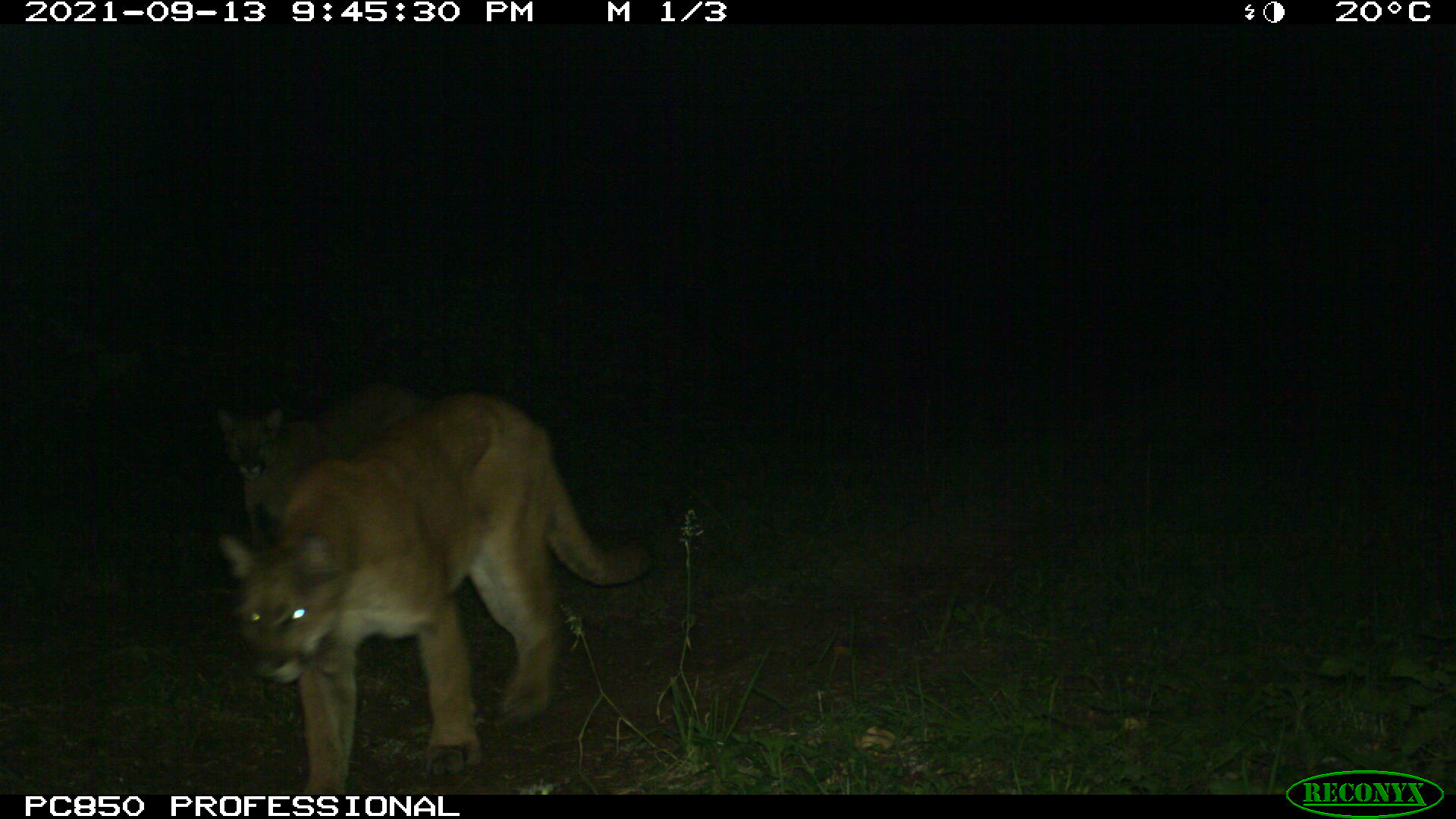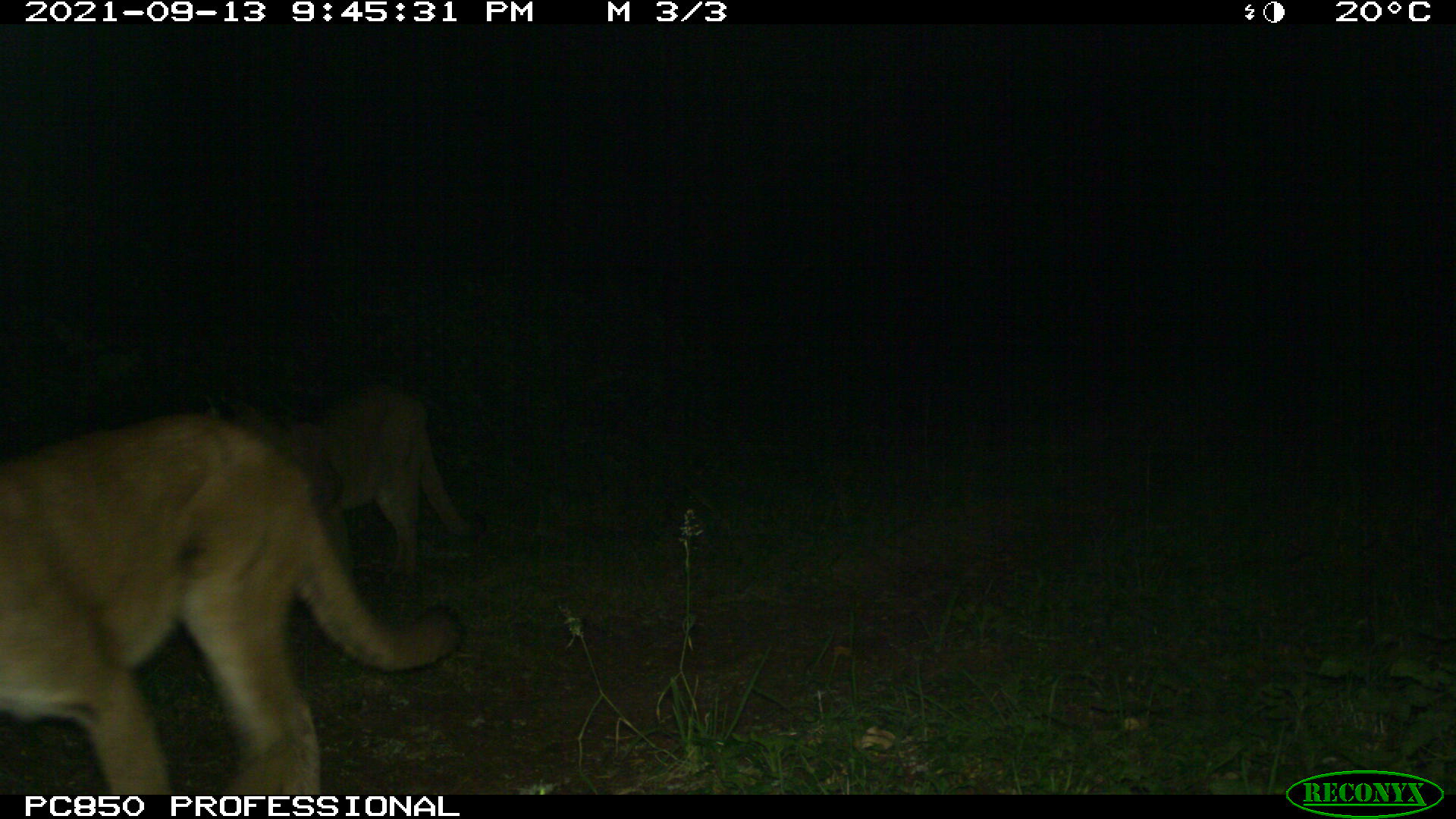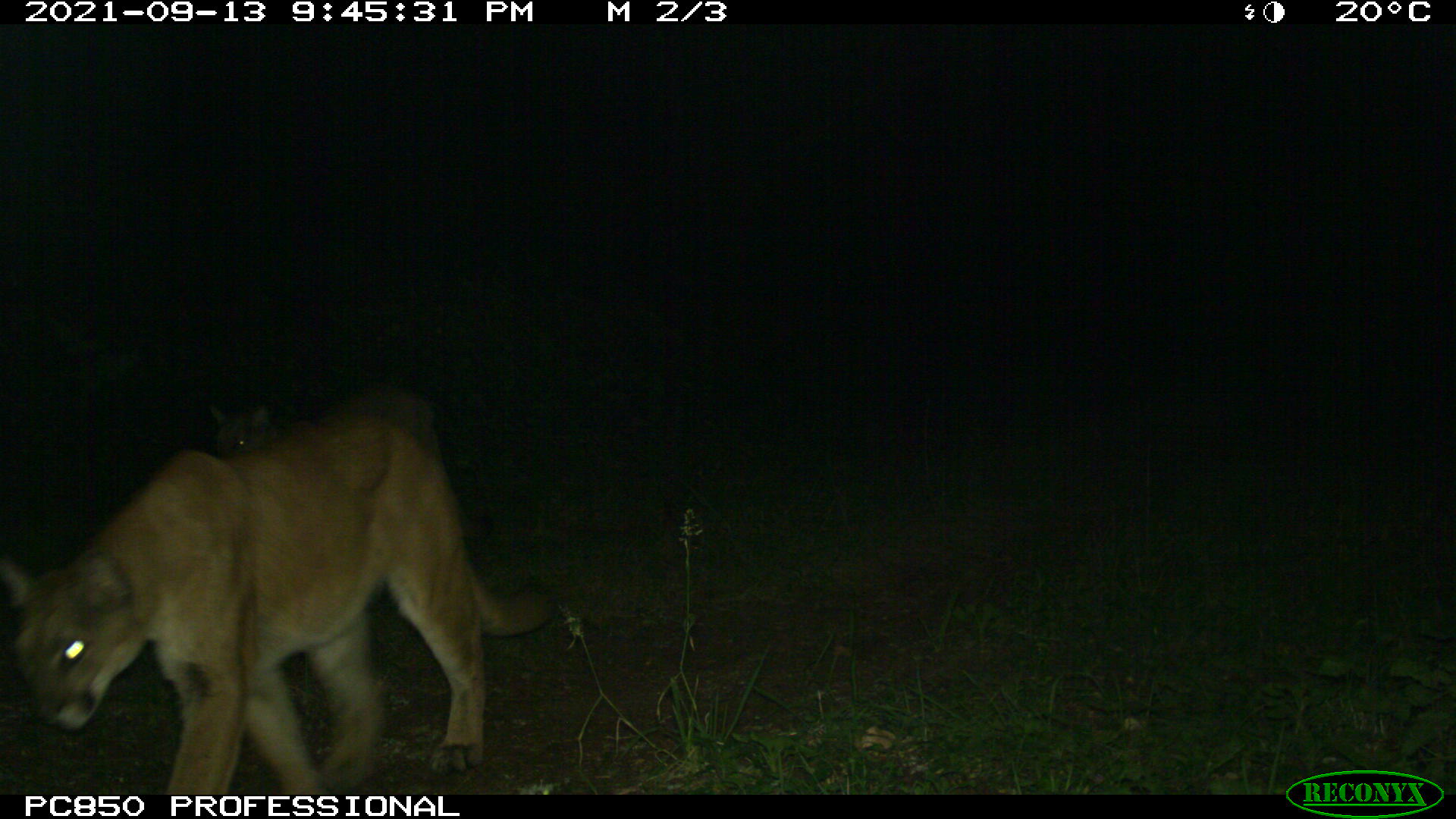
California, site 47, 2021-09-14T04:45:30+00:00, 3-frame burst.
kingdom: Animalia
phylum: Chordata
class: Mammalia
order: Carnivora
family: Felidae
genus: Puma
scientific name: Puma concolor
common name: puma